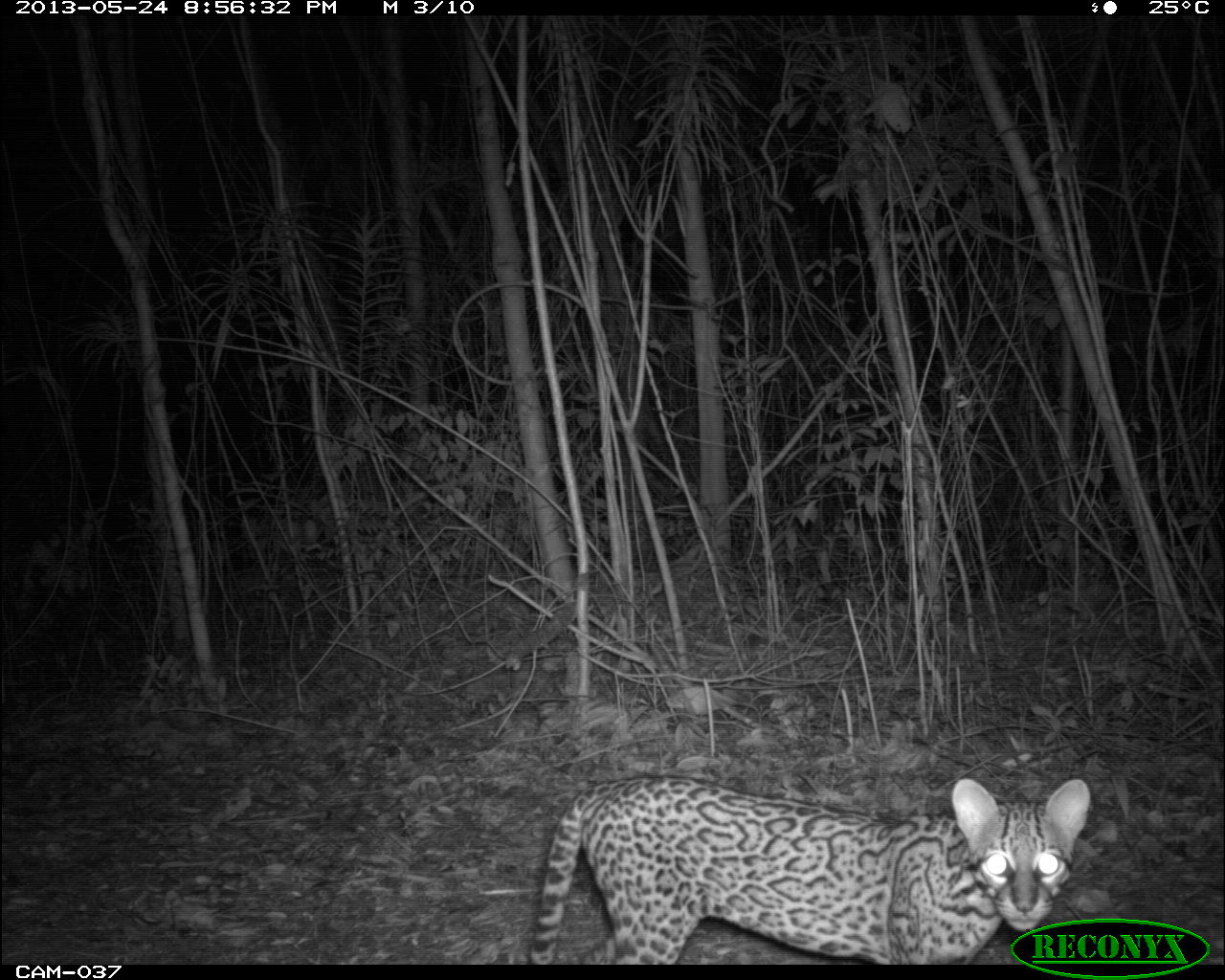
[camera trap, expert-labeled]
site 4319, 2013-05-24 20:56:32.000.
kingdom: Animalia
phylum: Chordata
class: Mammalia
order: Carnivora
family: Felidae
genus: Leopardus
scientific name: Leopardus pardalis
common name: ocelot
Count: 1.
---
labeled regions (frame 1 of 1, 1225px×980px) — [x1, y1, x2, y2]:
leopardus pardalis: [528, 774, 1091, 963]